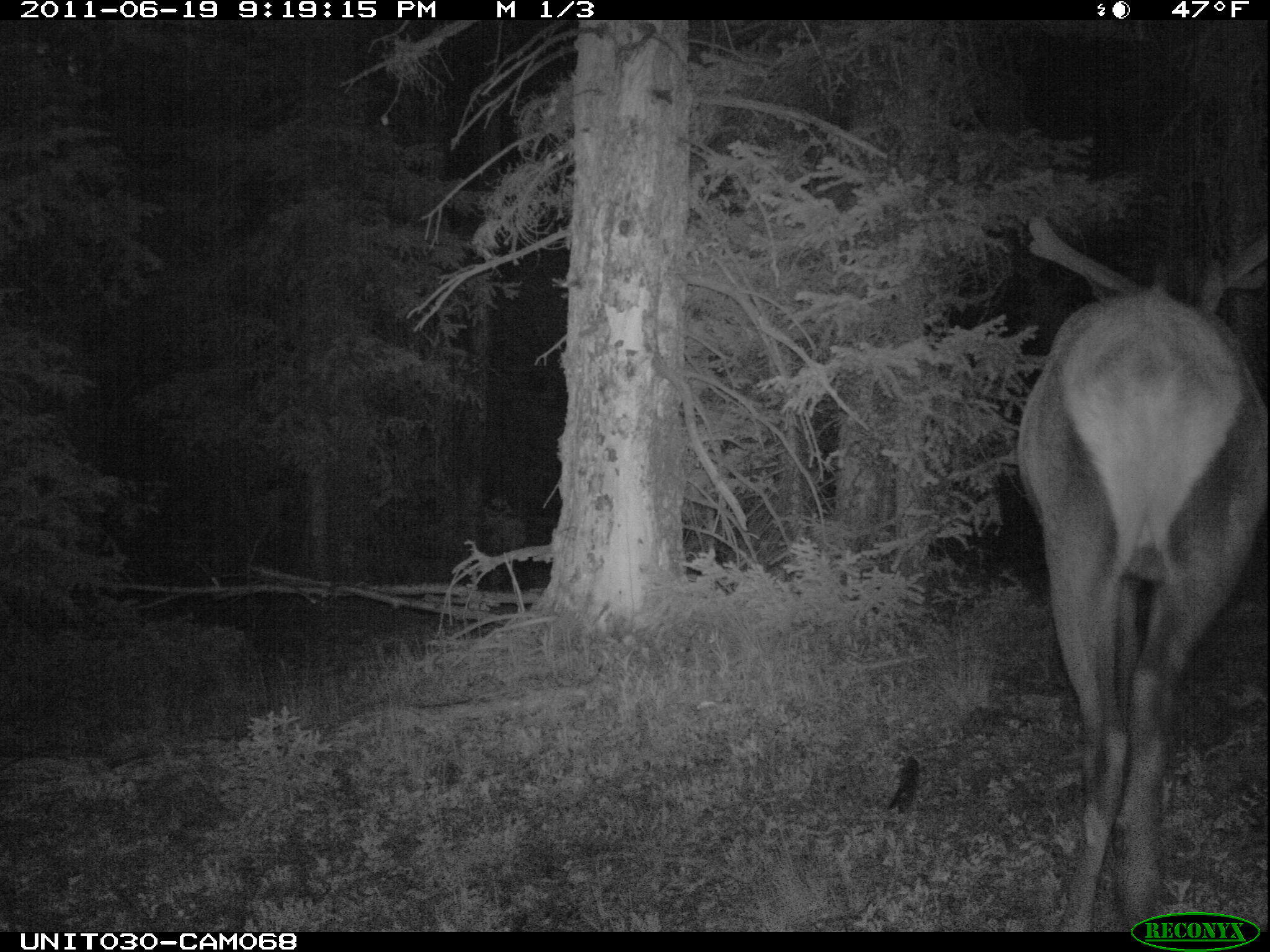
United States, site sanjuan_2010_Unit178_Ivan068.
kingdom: Animalia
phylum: Chordata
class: Mammalia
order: Artiodactyla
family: Cervidae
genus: Cervus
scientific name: Cervus elaphus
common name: red deer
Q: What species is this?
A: Cervus elaphus (red deer).